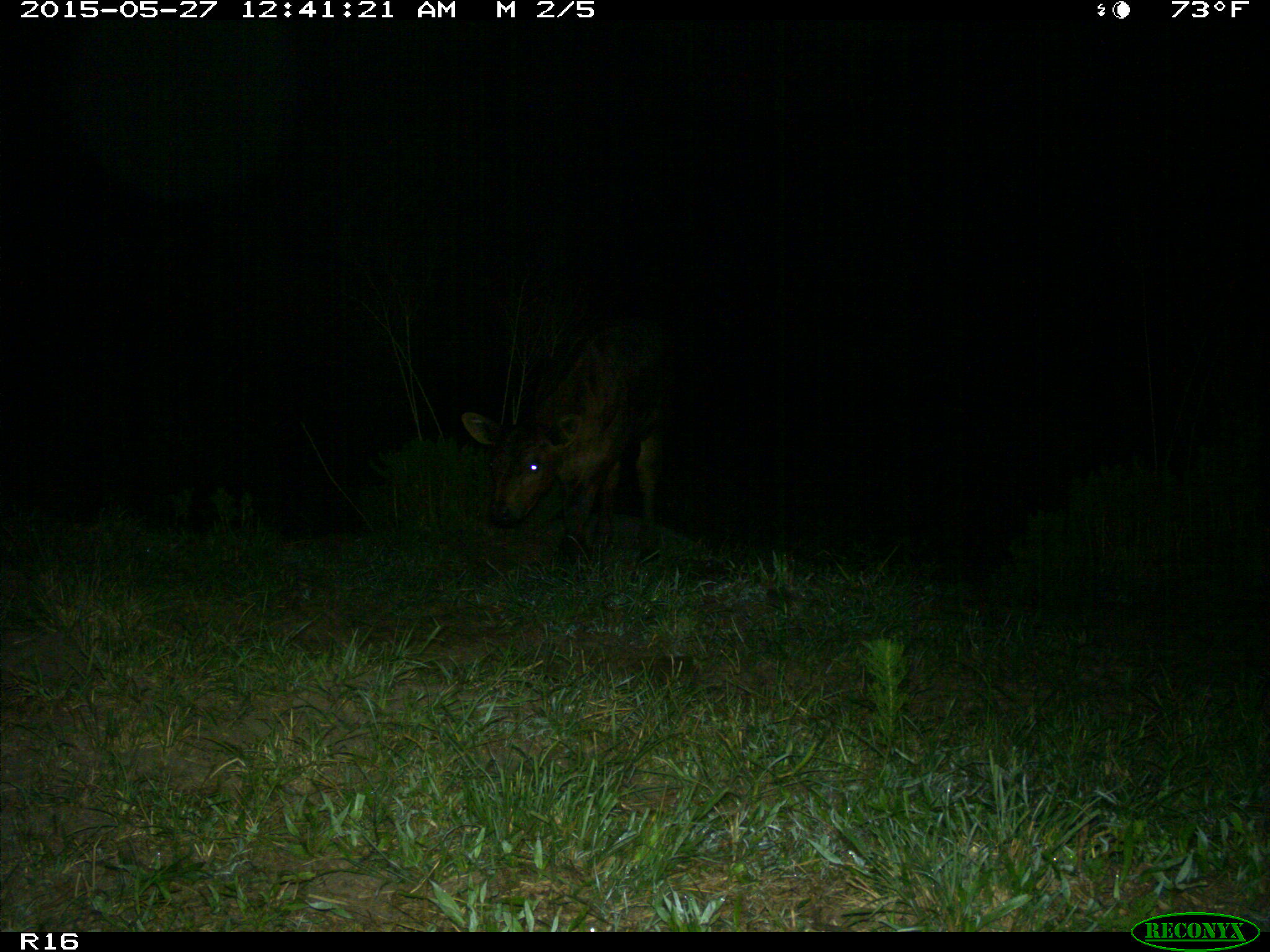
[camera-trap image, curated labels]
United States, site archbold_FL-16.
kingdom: Animalia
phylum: Chordata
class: Mammalia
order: Artiodactyla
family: Bovidae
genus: Bos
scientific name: Bos taurus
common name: domestic cow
Bos taurus (domestic cow).